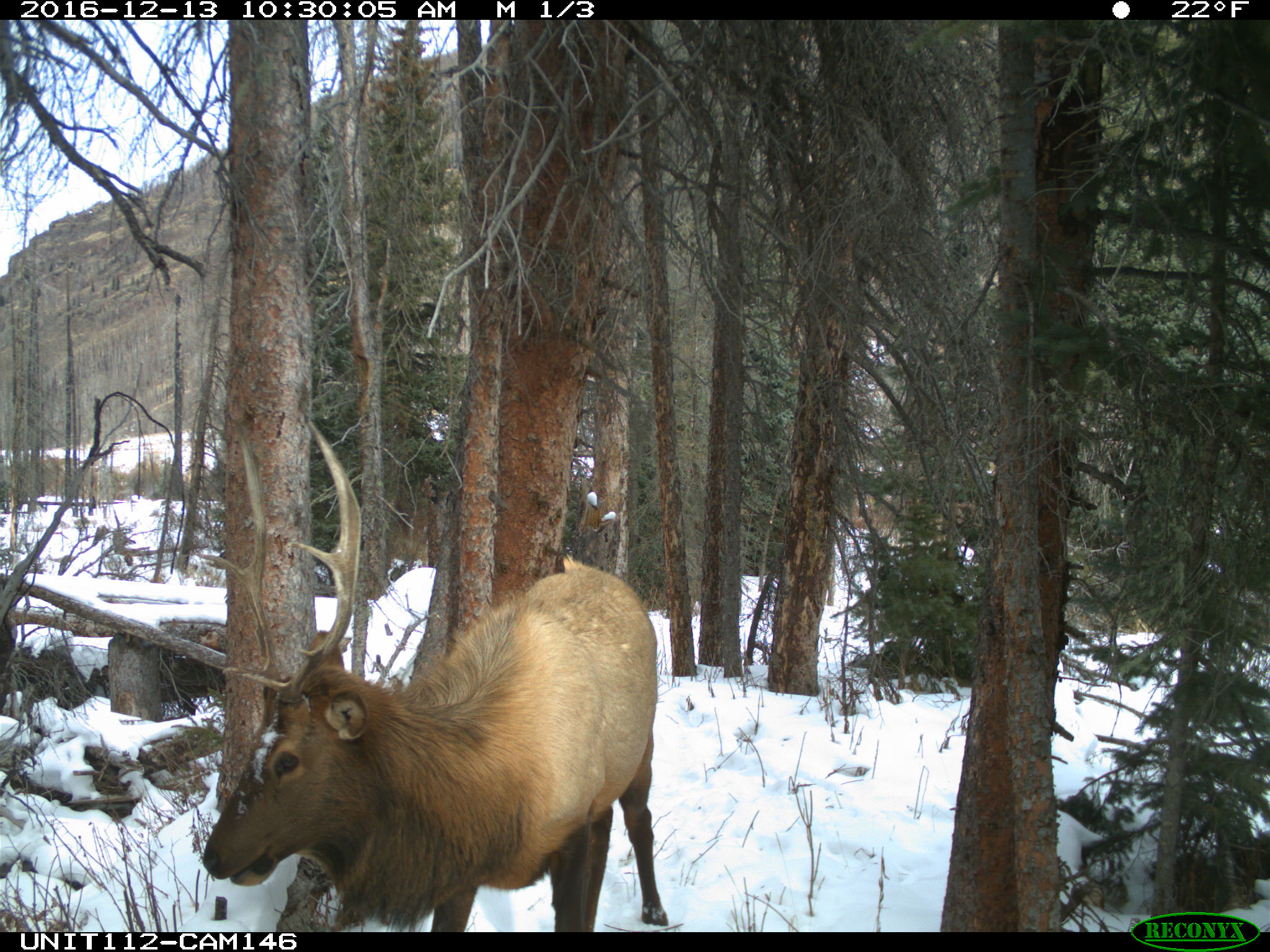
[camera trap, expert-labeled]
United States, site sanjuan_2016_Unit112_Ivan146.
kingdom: Animalia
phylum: Chordata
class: Mammalia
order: Artiodactyla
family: Cervidae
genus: Cervus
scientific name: Cervus elaphus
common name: red deer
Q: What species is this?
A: Cervus elaphus (red deer).